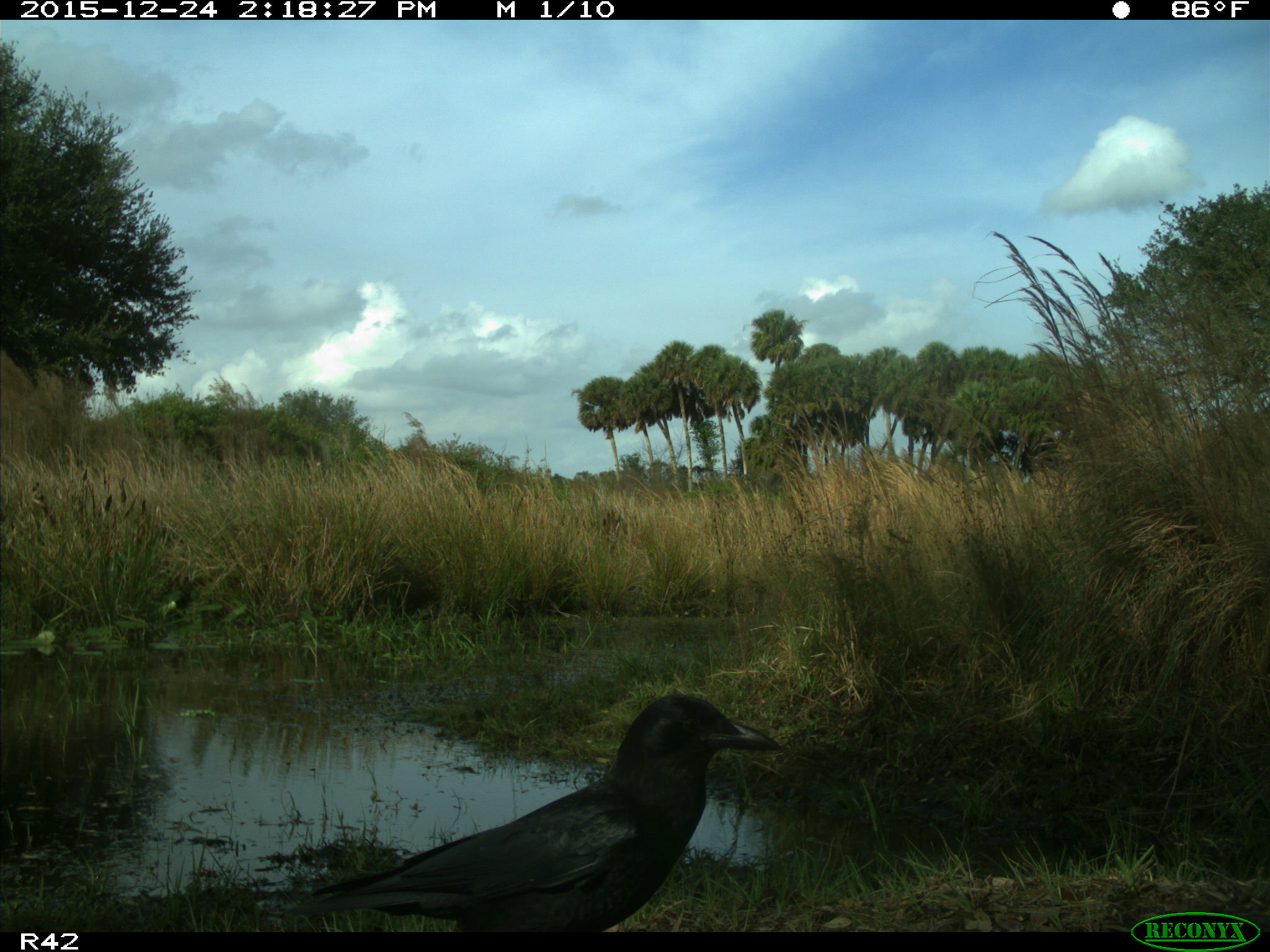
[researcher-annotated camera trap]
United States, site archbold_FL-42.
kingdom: Animalia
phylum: Chordata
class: Aves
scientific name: Aves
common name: birds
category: unidentified bird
Unidentified bird (birds) (Aves).